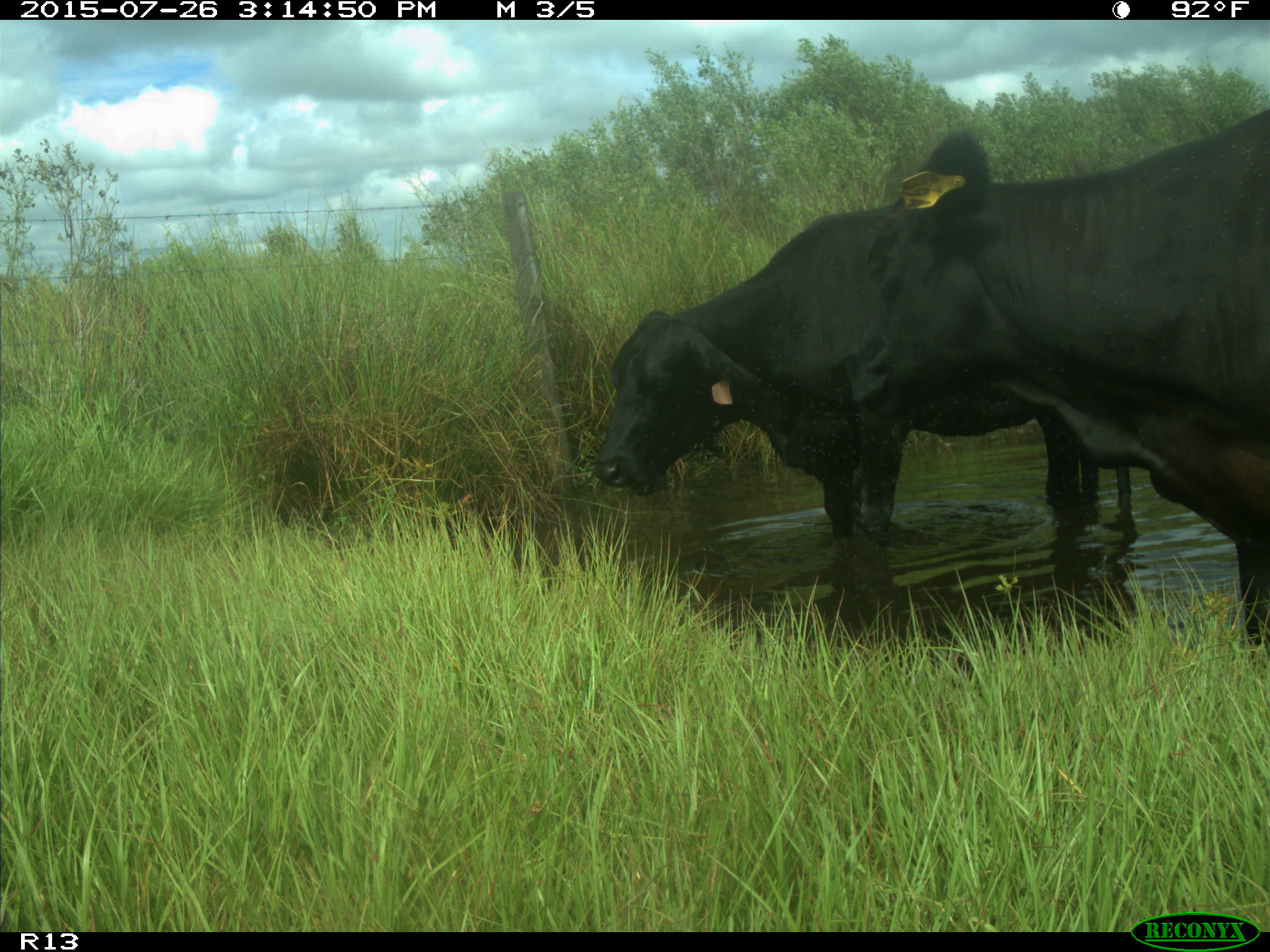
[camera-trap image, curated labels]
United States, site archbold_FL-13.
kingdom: Animalia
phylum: Chordata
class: Mammalia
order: Artiodactyla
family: Bovidae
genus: Bos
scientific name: Bos taurus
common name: domestic cow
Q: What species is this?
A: Bos taurus (domestic cow).